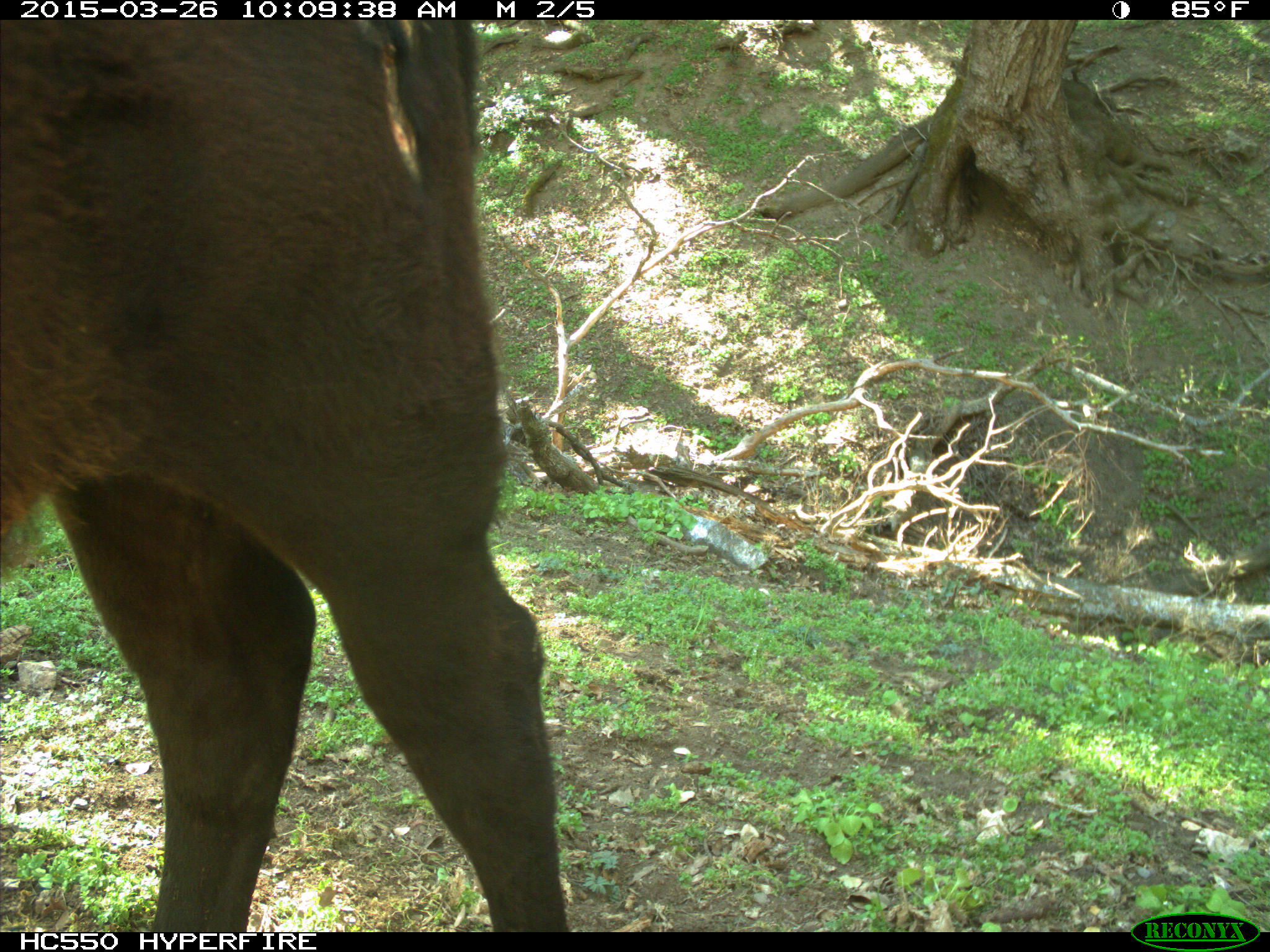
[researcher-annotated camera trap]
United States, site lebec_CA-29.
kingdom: Animalia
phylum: Chordata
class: Mammalia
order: Artiodactyla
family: Bovidae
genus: Bos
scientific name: Bos taurus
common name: domestic cow